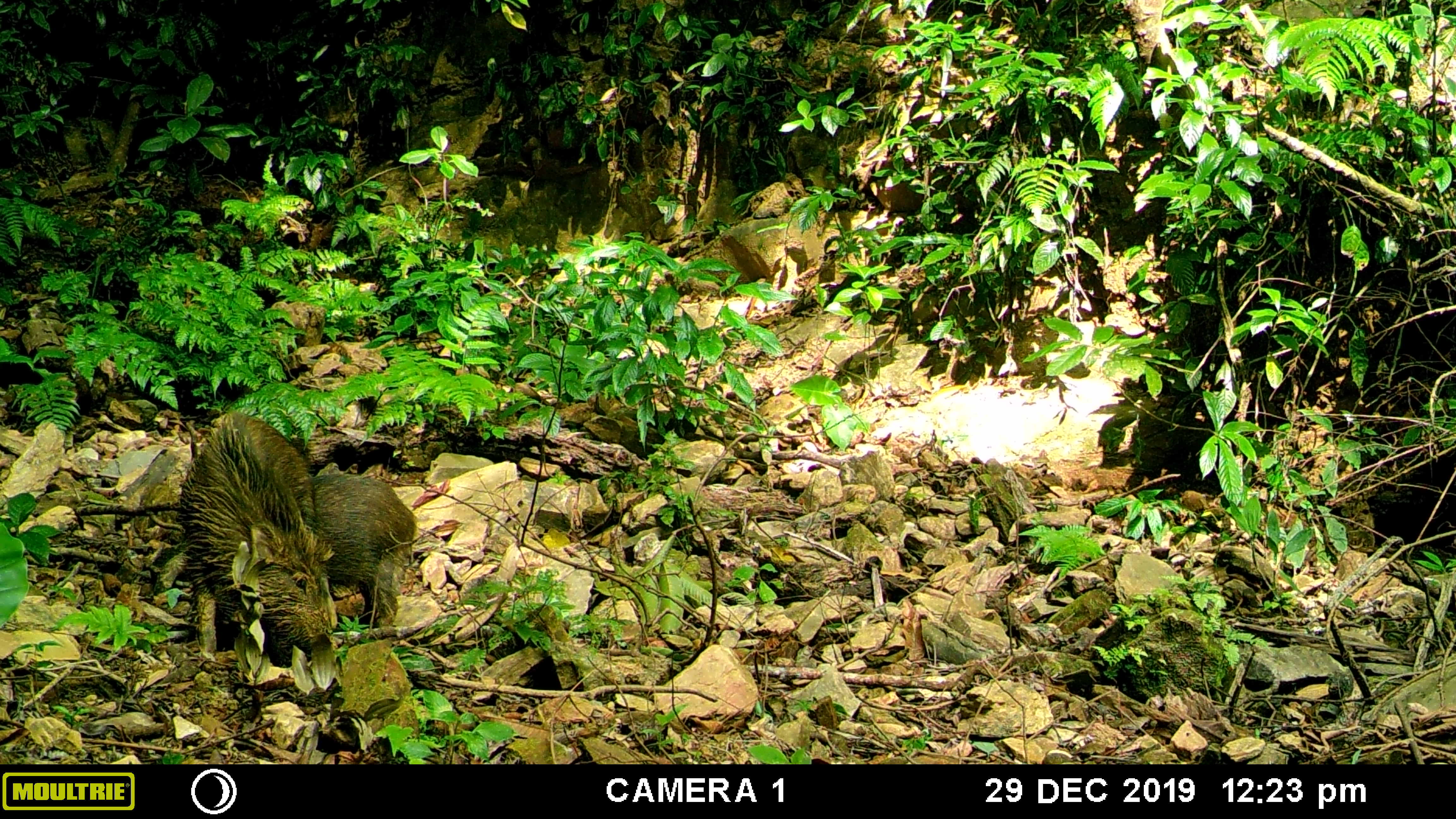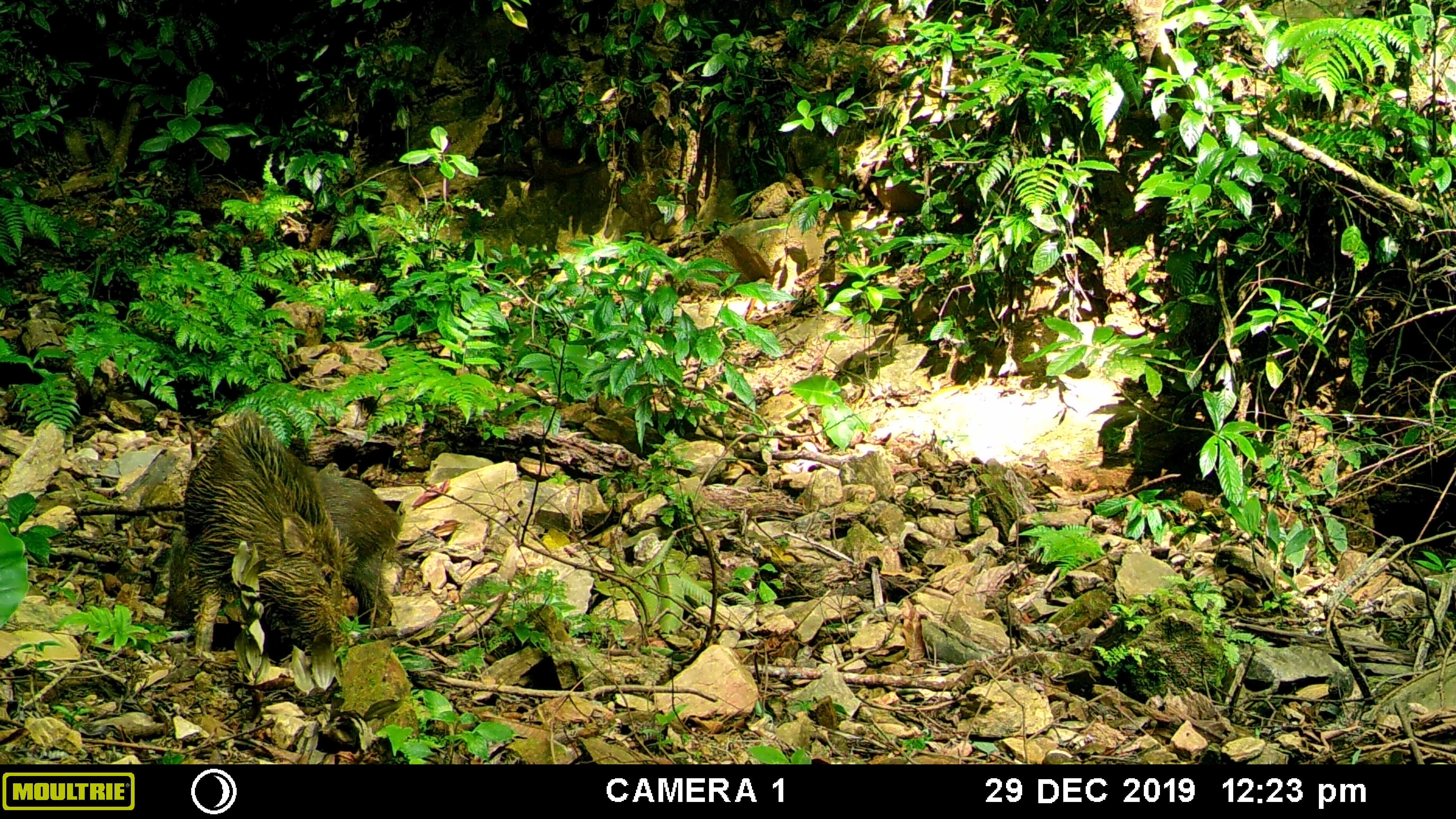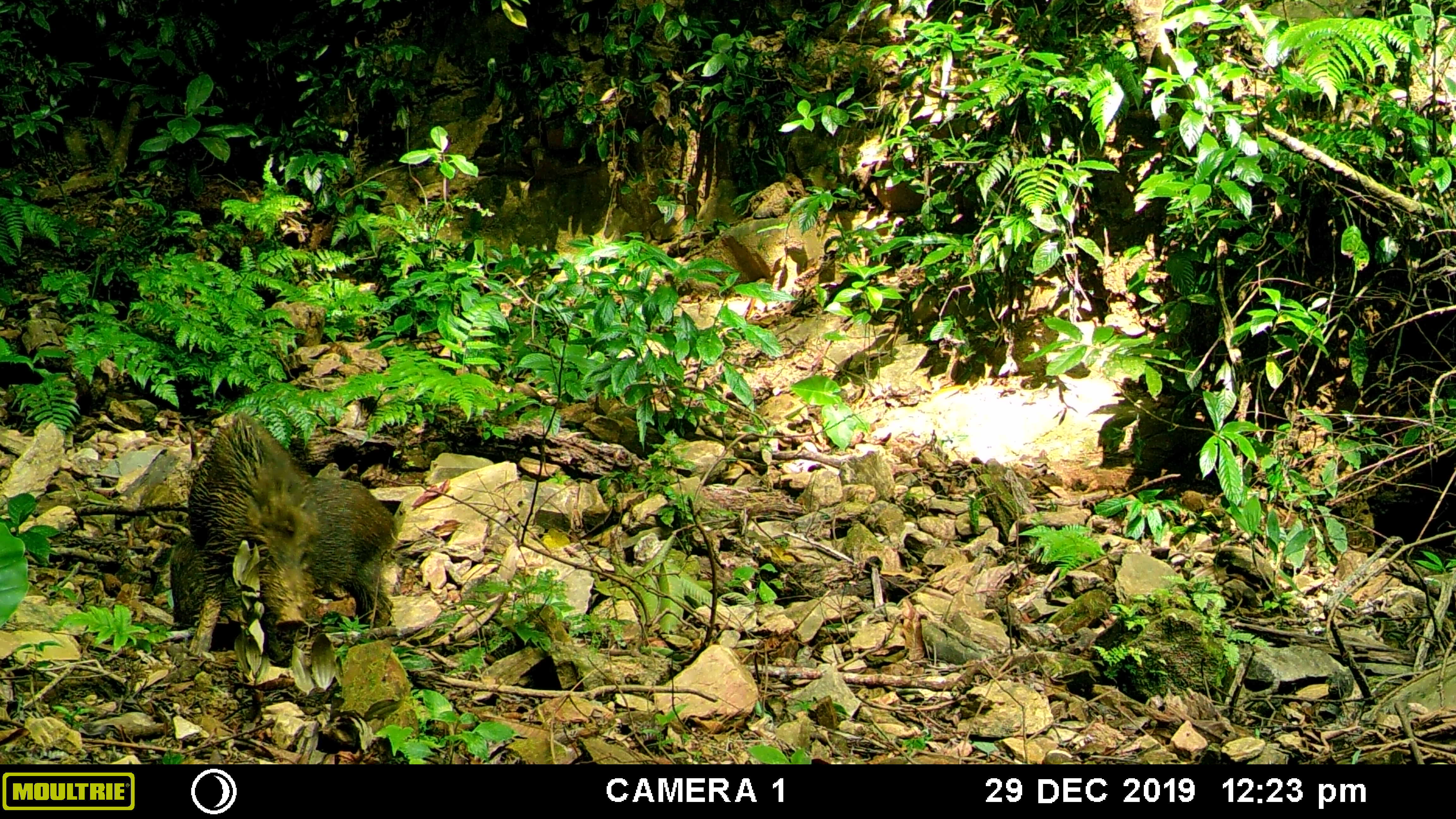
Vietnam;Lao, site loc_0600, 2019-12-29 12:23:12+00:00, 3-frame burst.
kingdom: Animalia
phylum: Chordata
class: Mammalia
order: Artiodactyla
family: Suidae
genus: Sus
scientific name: Sus scrofa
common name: eurasian wild pig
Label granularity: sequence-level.